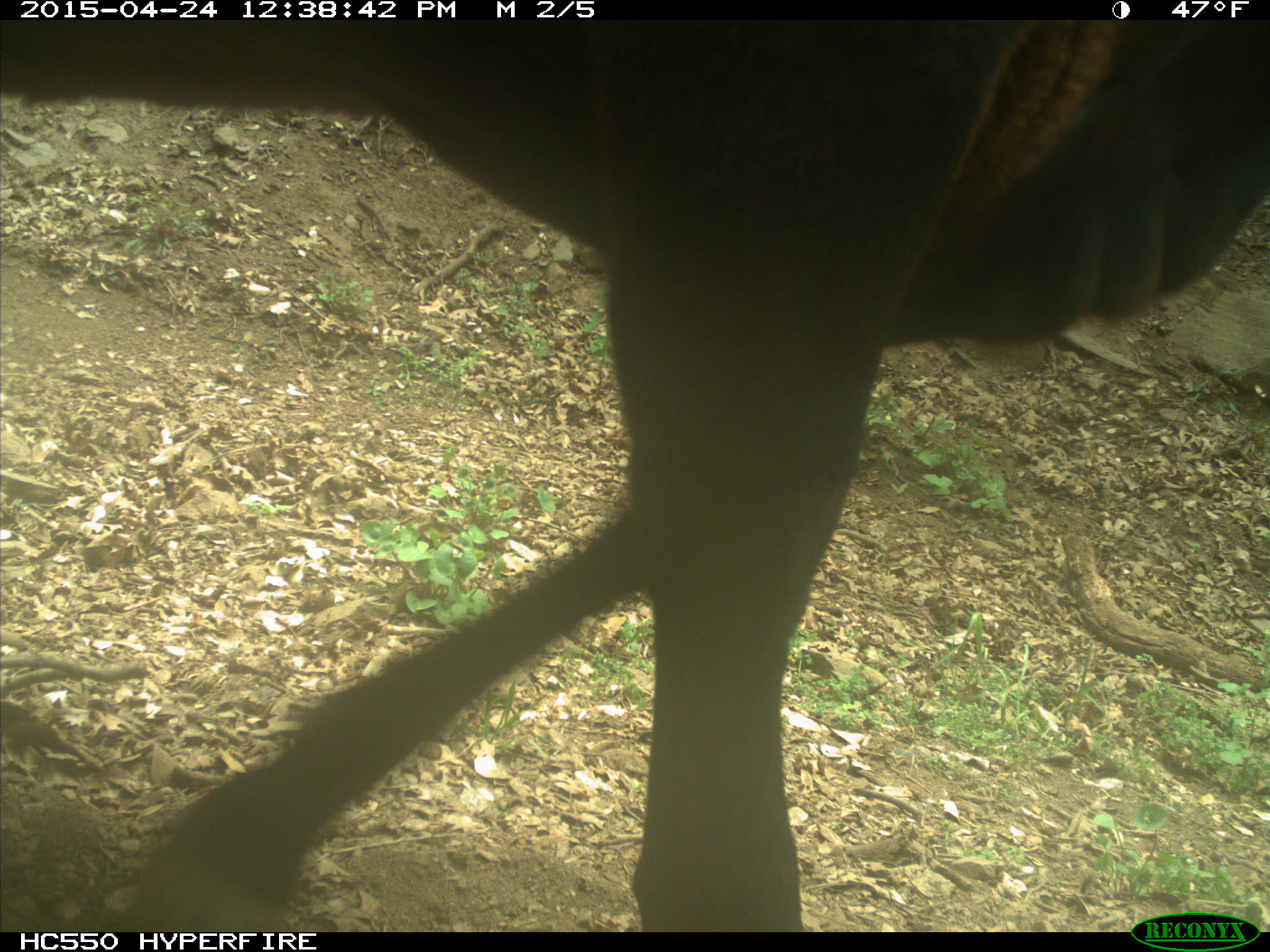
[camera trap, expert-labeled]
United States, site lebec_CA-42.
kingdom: Animalia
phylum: Chordata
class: Mammalia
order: Artiodactyla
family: Bovidae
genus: Bos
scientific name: Bos taurus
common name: domestic cow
Bos taurus (domestic cow).